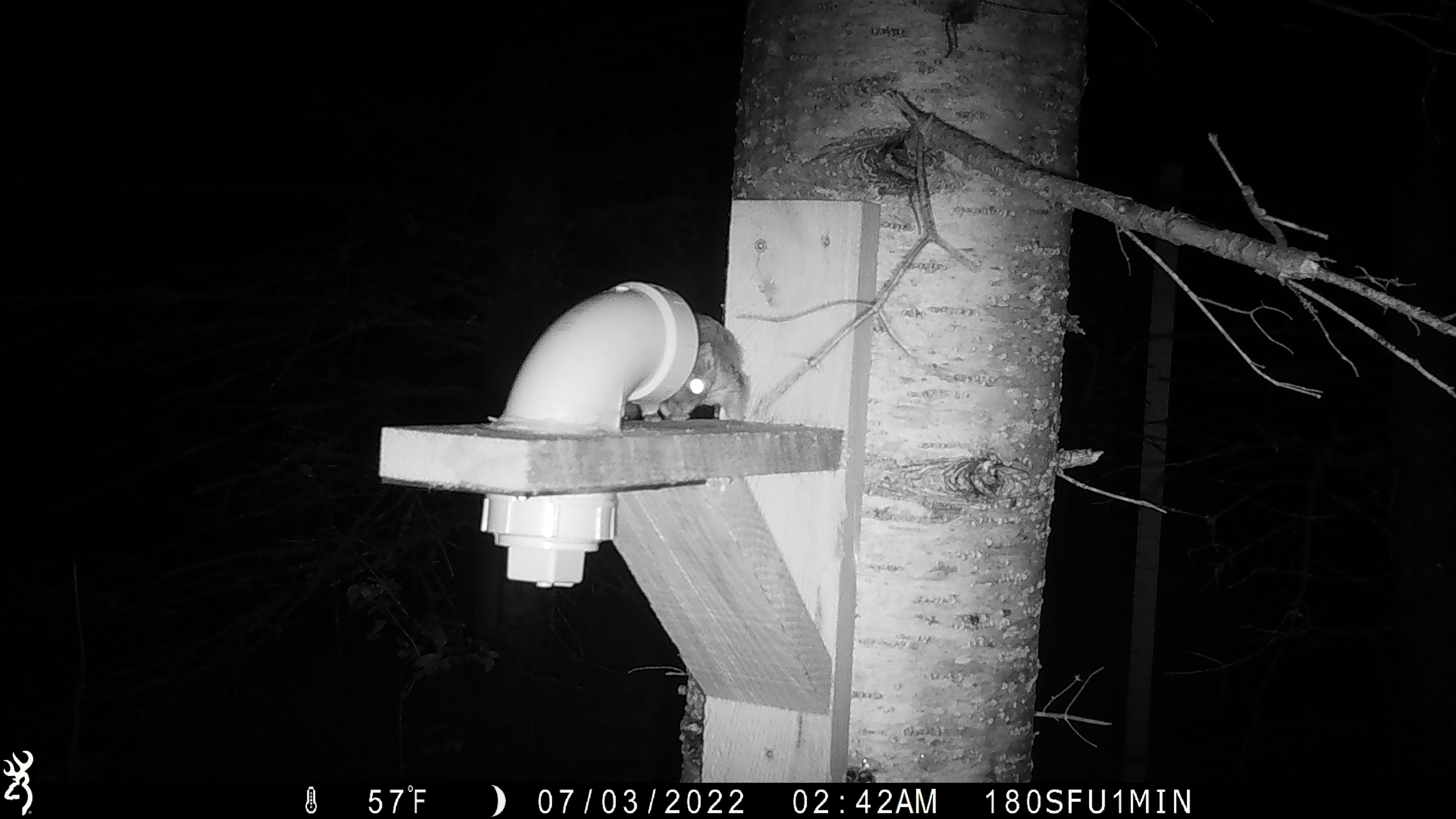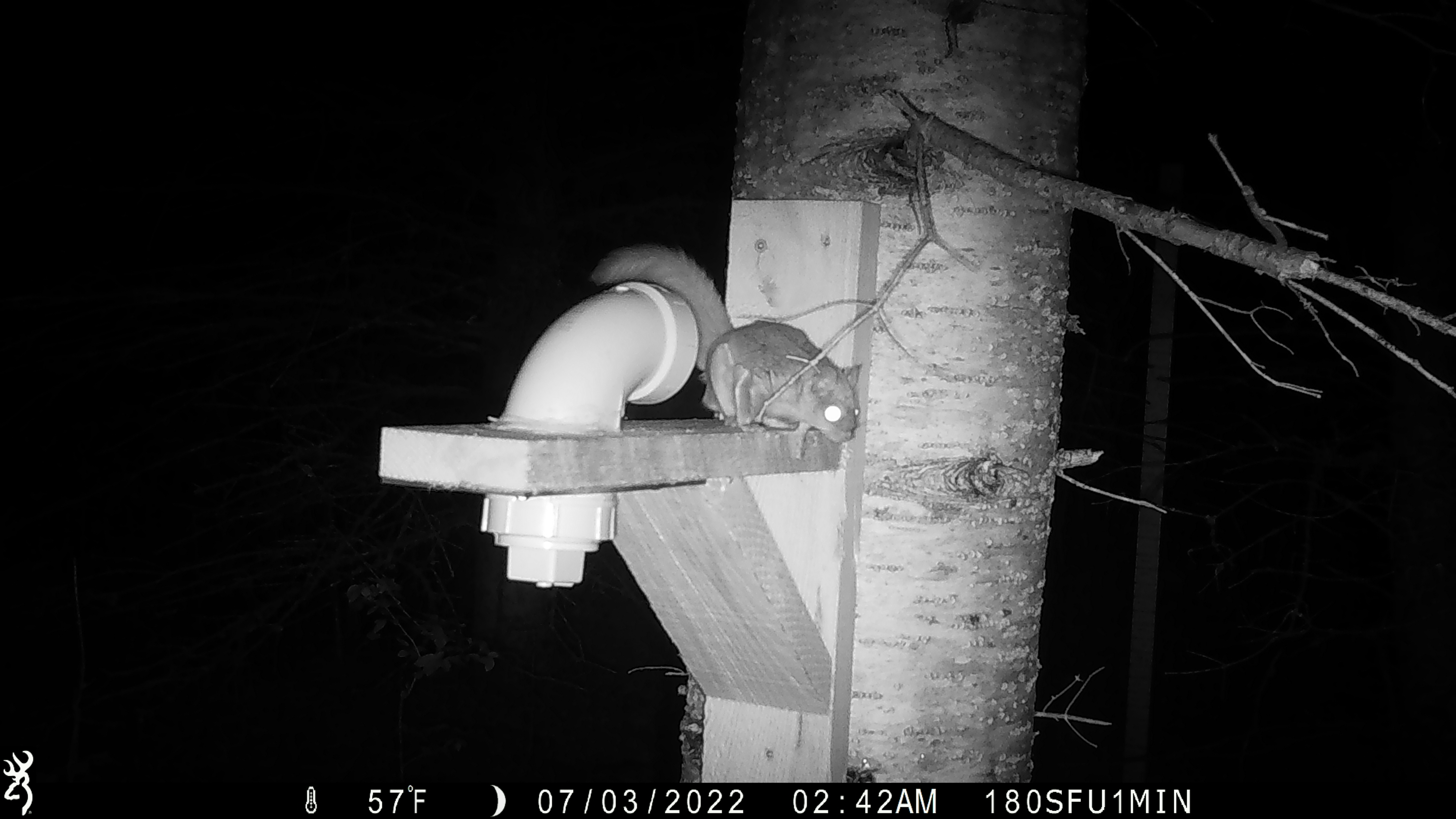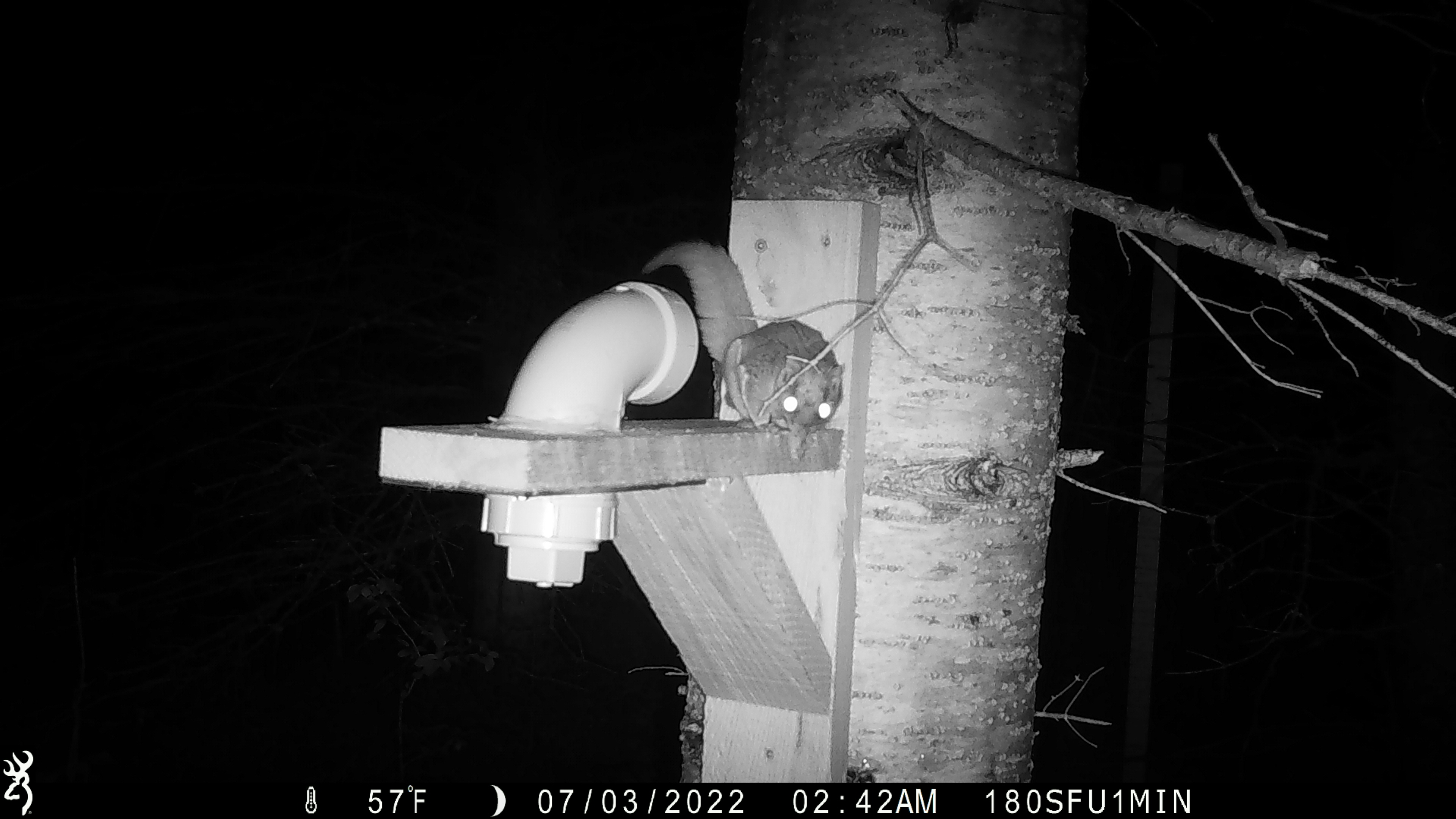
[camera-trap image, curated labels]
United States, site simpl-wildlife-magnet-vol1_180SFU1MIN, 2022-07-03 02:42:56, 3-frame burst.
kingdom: Animalia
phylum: Chordata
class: Mammalia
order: Rodentia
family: Sciuridae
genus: Glaucomys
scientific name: Glaucomys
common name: flying squirrel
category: flying squirrel sp.